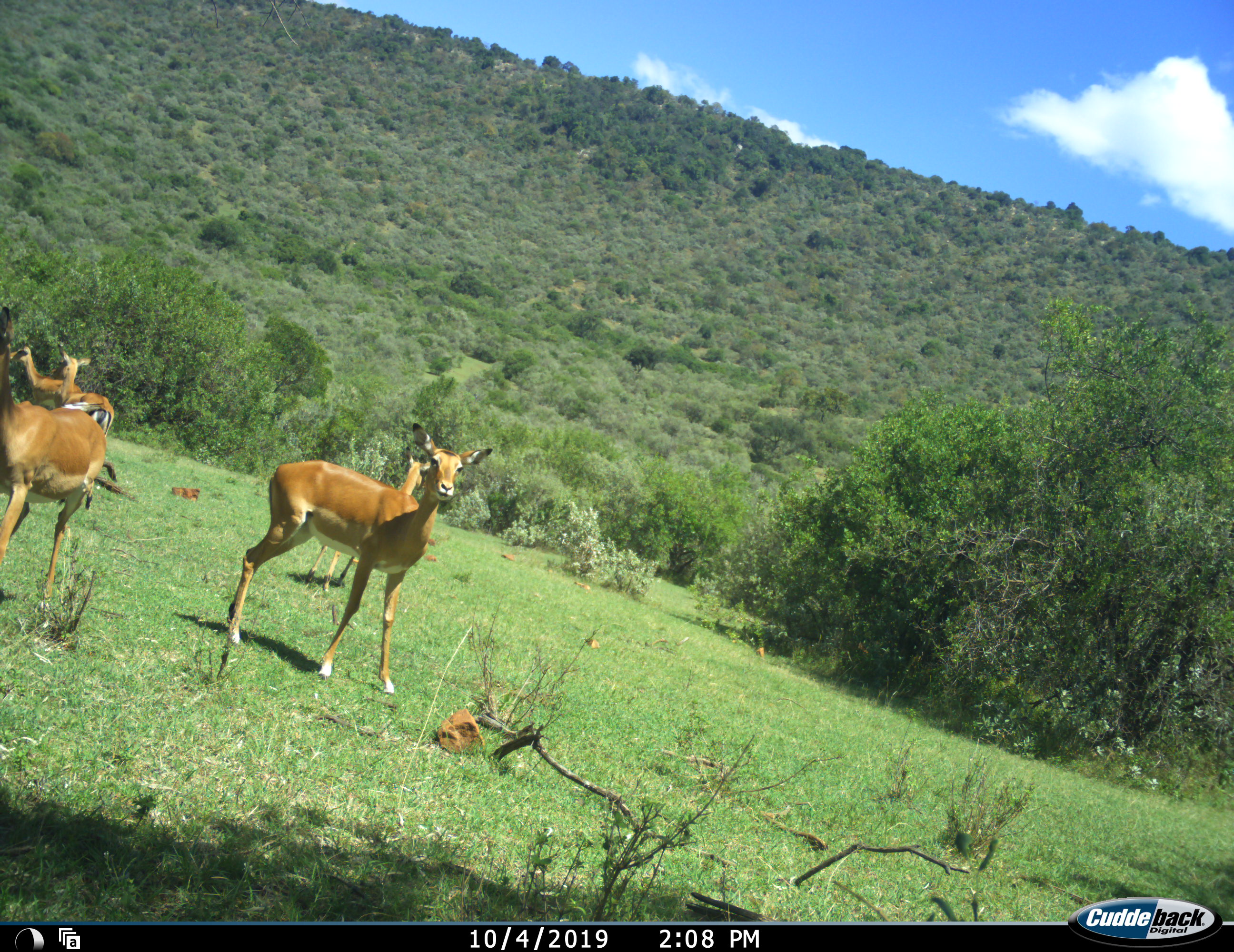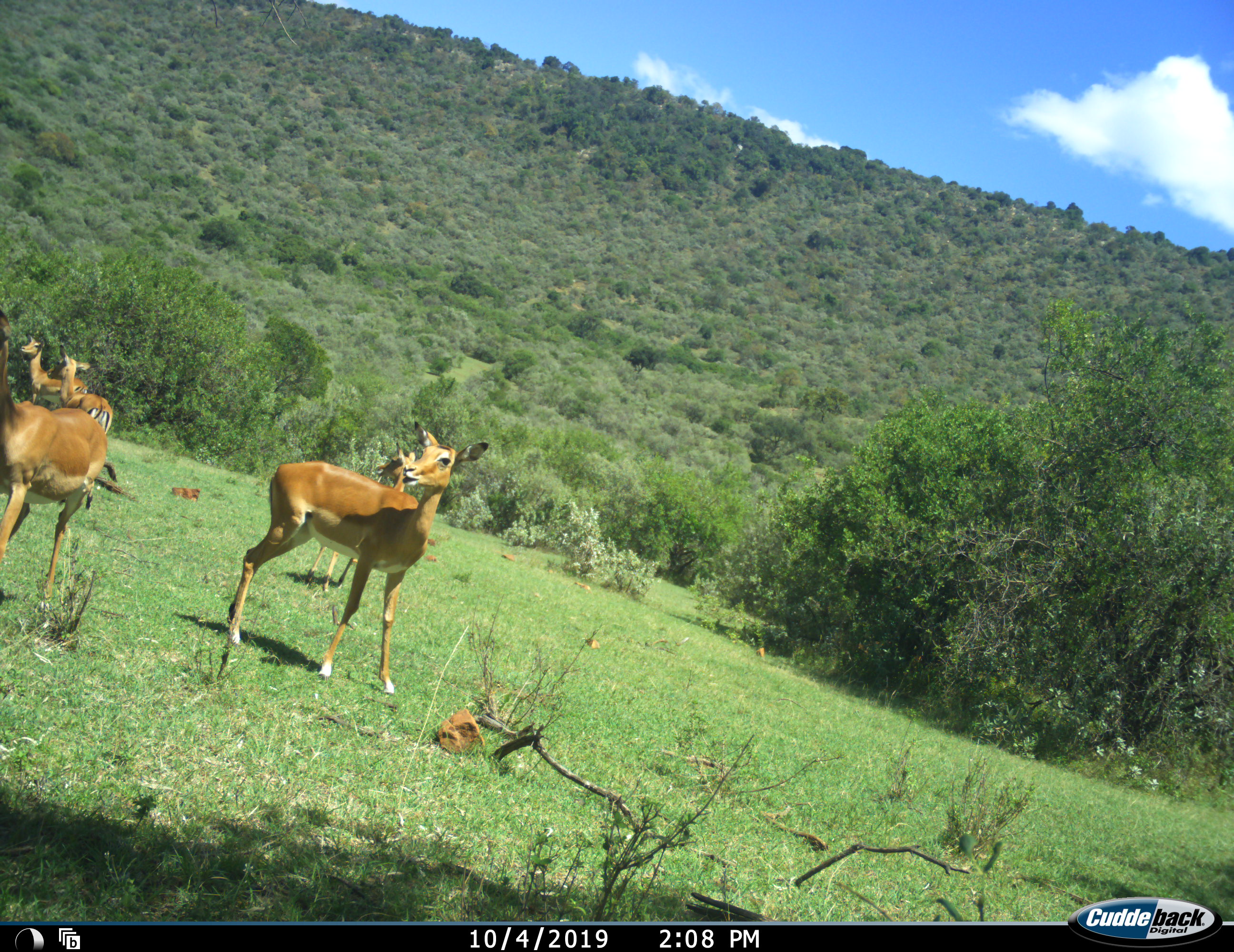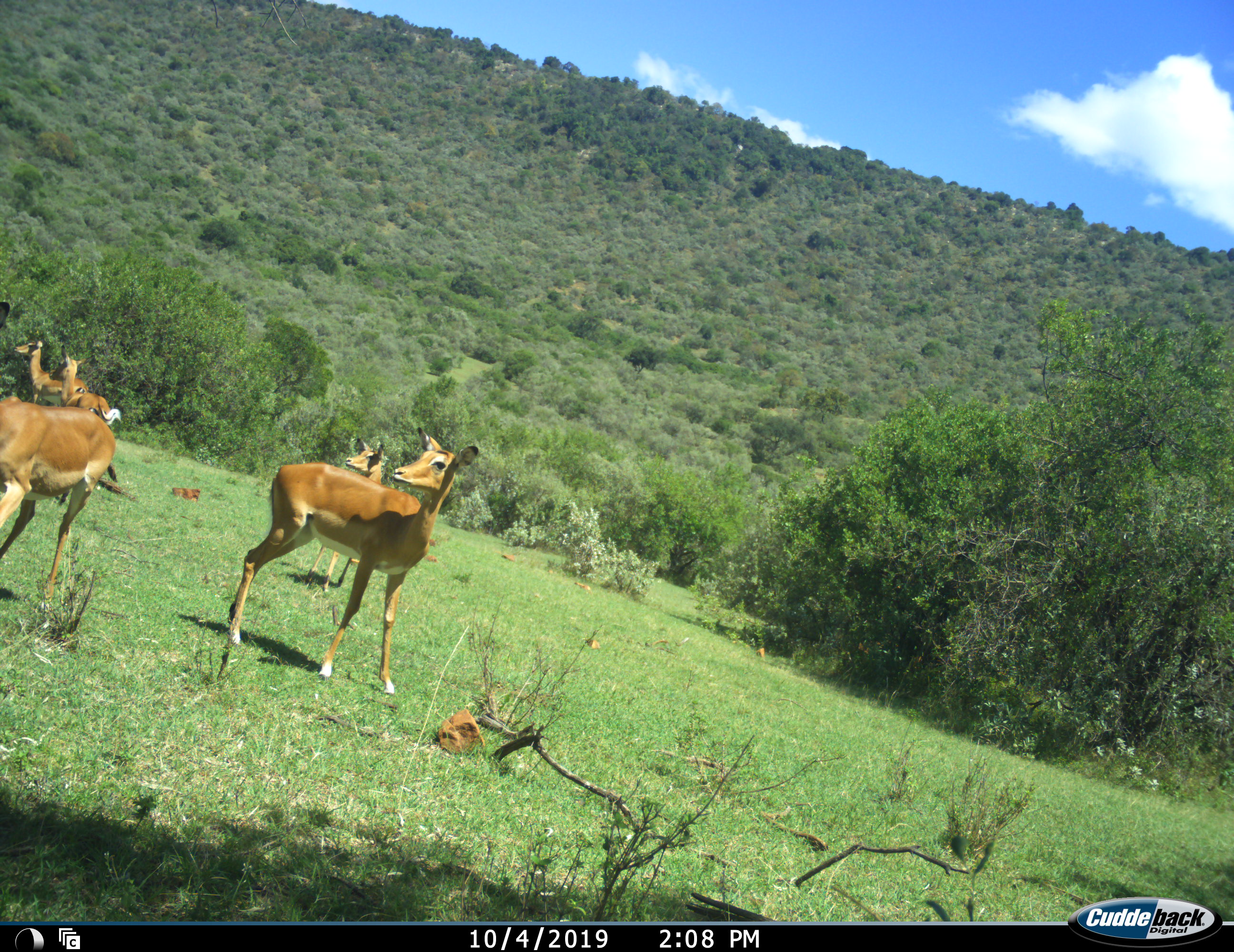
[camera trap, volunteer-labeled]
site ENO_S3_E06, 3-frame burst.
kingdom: Animalia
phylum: Chordata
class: Mammalia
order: Artiodactyla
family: Bovidae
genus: Aepyceros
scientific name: Aepyceros melampus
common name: impala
Impala (Aepyceros melampus), count 5. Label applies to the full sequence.